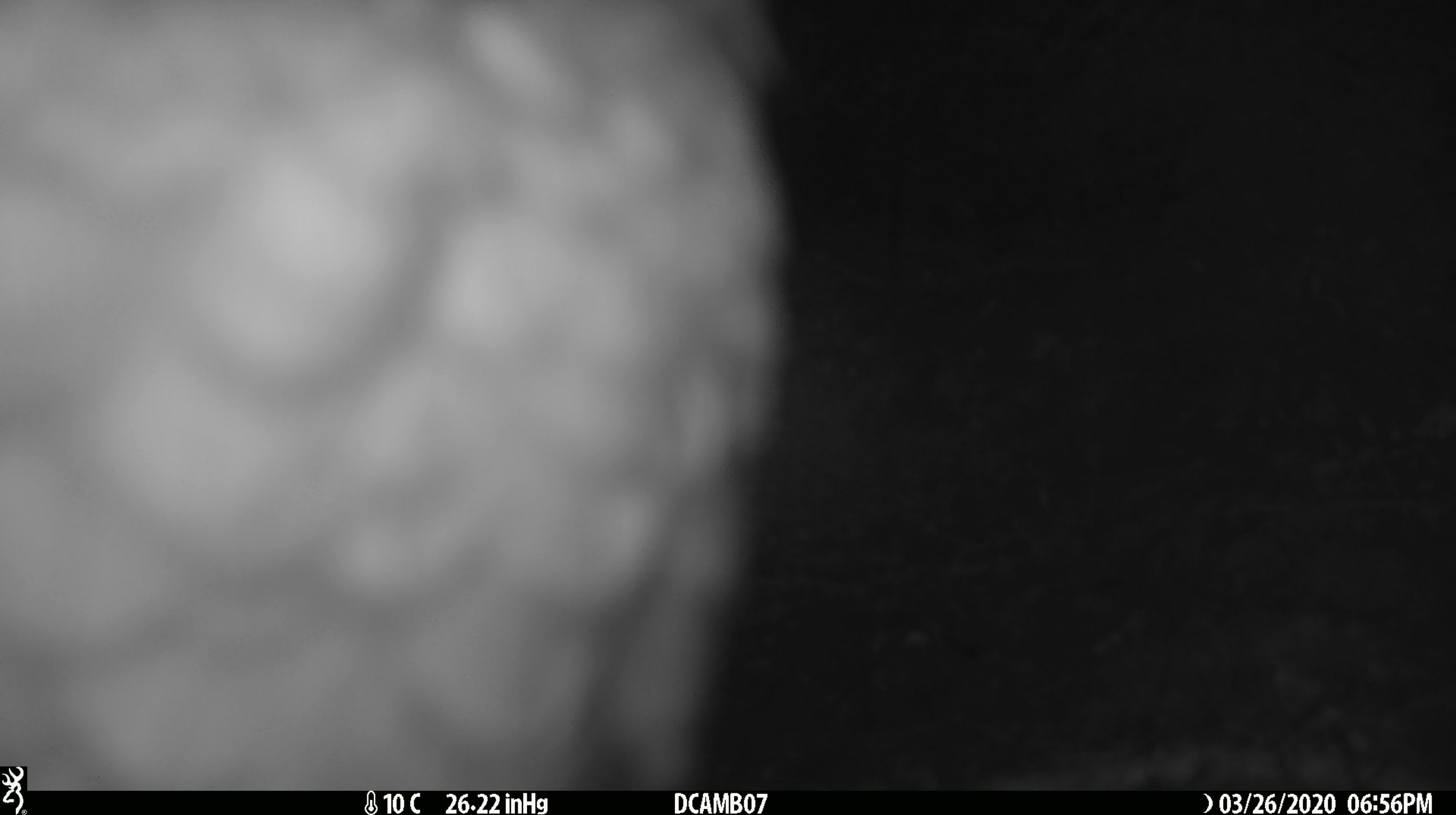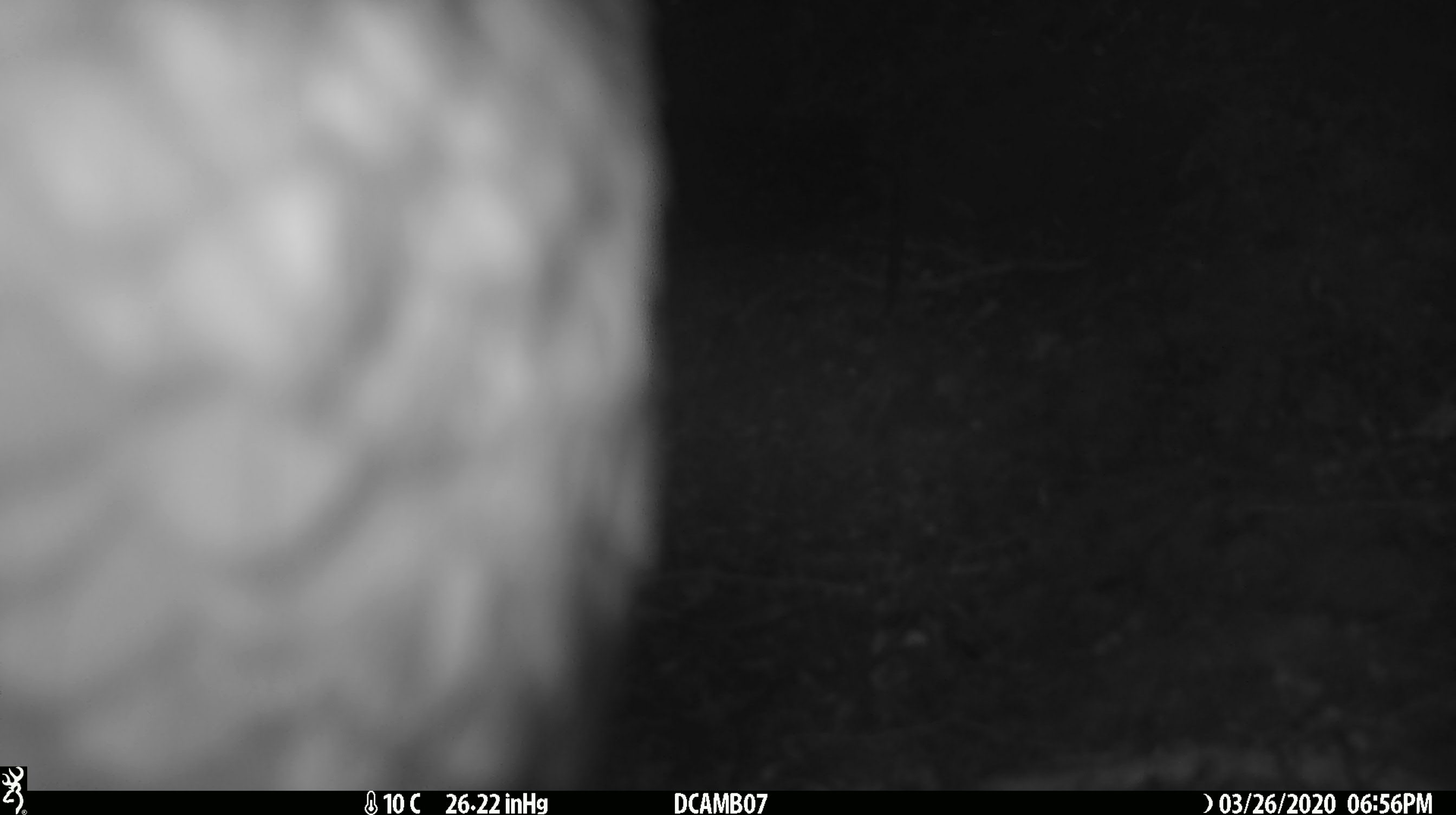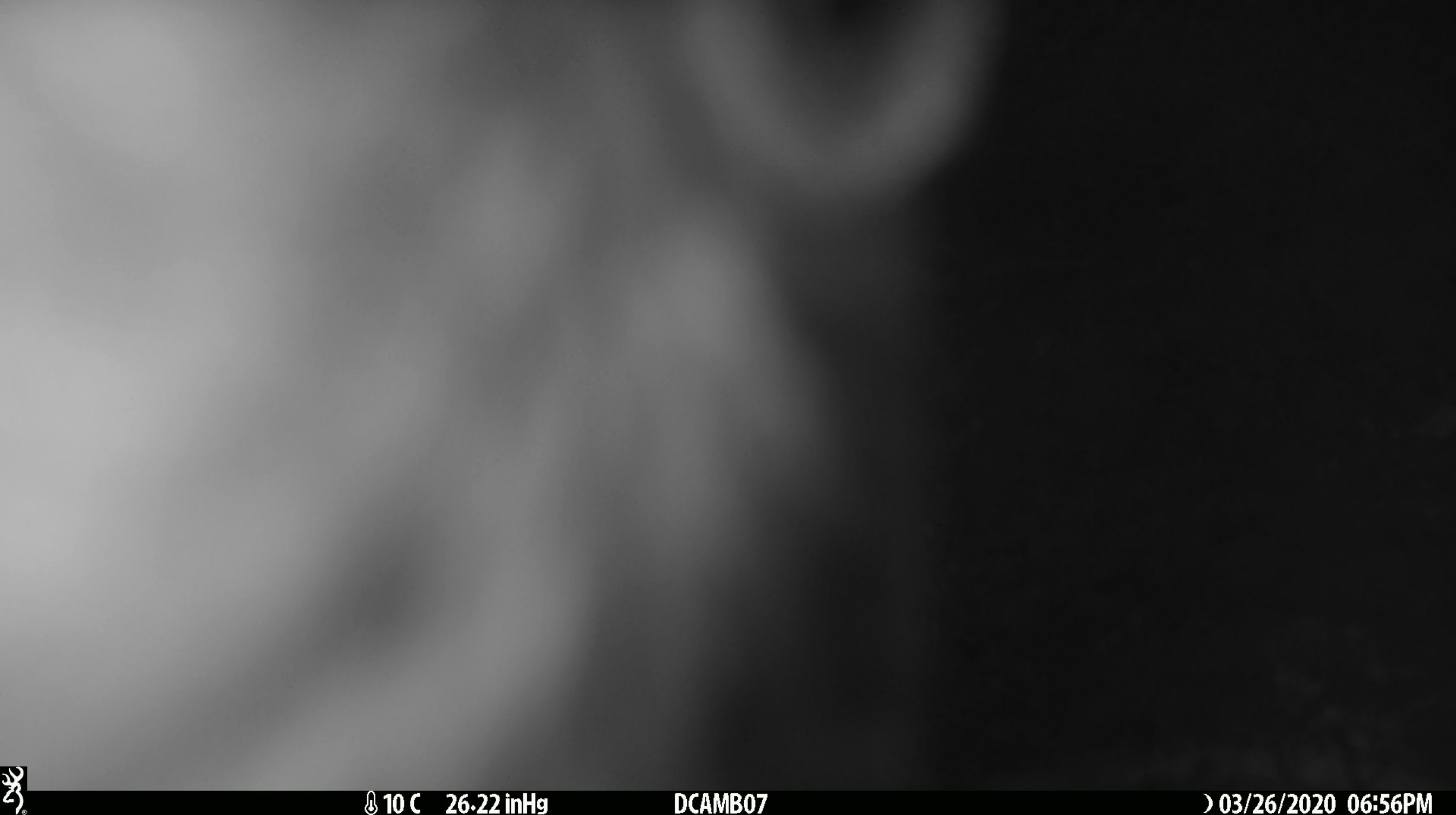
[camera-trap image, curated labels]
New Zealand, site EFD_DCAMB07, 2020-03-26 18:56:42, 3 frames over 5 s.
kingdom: Animalia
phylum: Chordata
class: Aves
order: Psittaciformes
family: Strigopidae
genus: Nestor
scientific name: Nestor notabilis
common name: kea